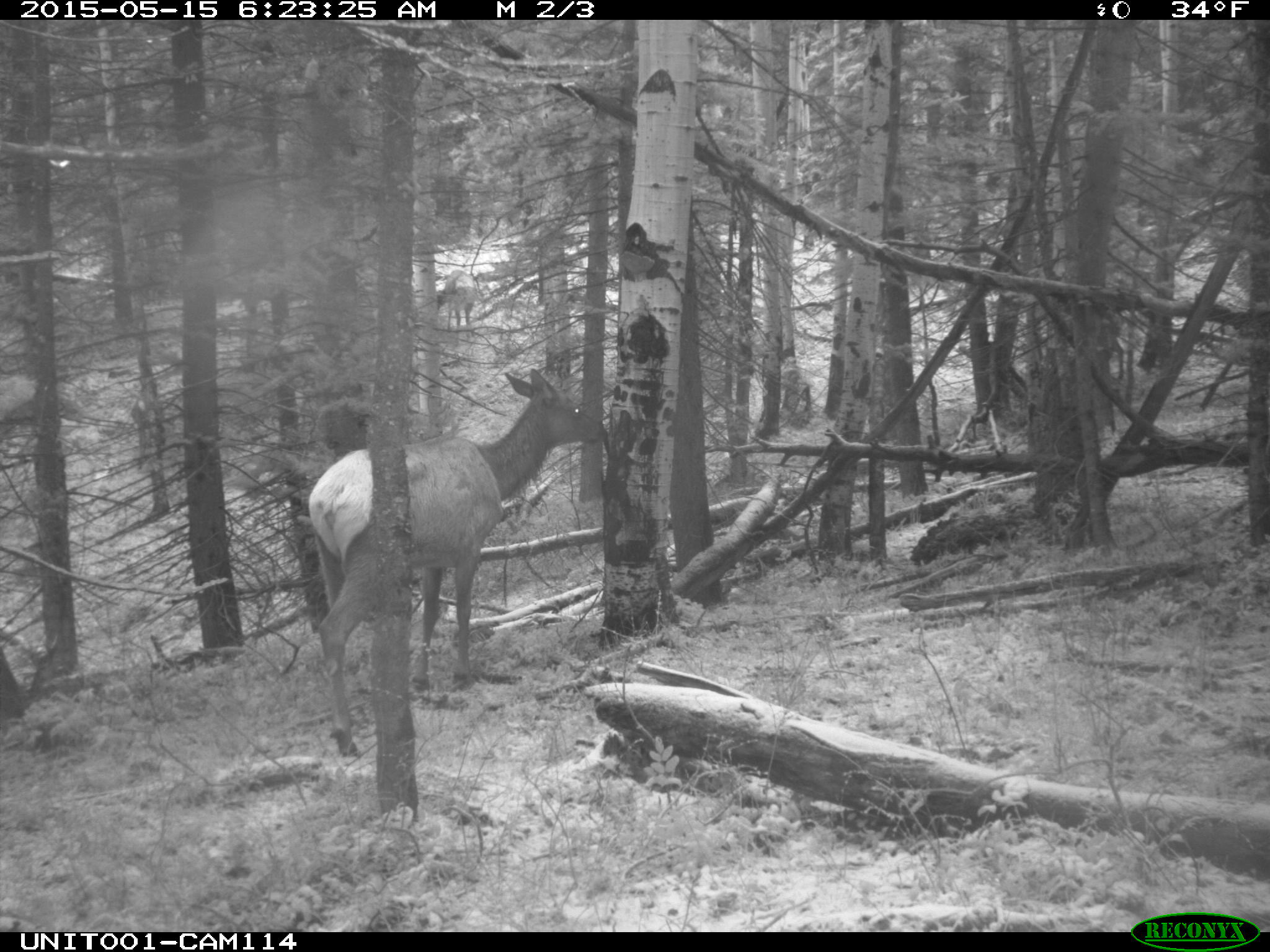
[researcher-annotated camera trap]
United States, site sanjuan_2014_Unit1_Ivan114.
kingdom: Animalia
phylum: Chordata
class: Mammalia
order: Artiodactyla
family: Cervidae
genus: Cervus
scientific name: Cervus elaphus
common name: red deer